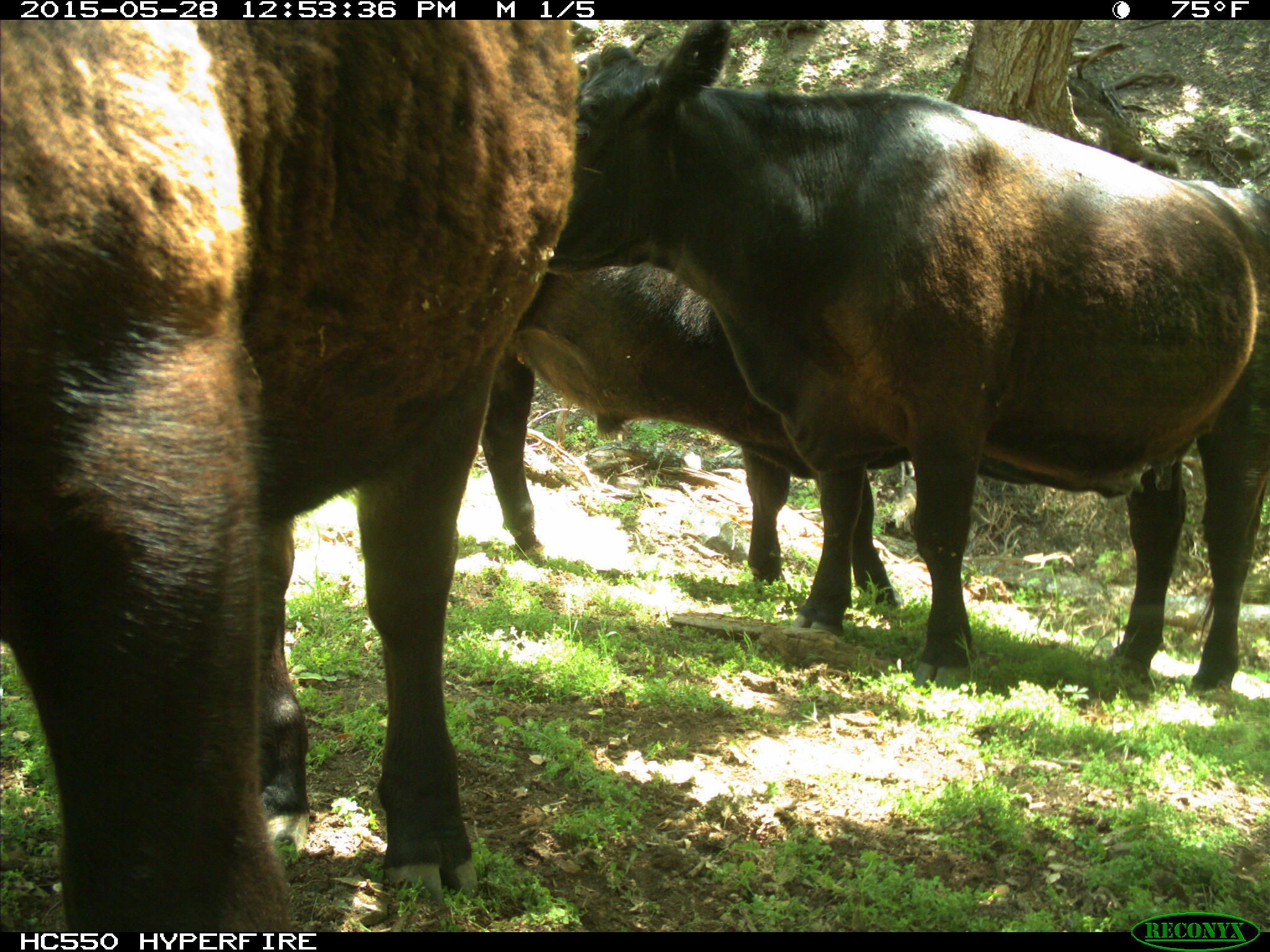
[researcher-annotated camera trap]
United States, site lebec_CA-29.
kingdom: Animalia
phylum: Chordata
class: Mammalia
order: Artiodactyla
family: Bovidae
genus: Bos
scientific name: Bos taurus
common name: domestic cow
Bos taurus (domestic cow).